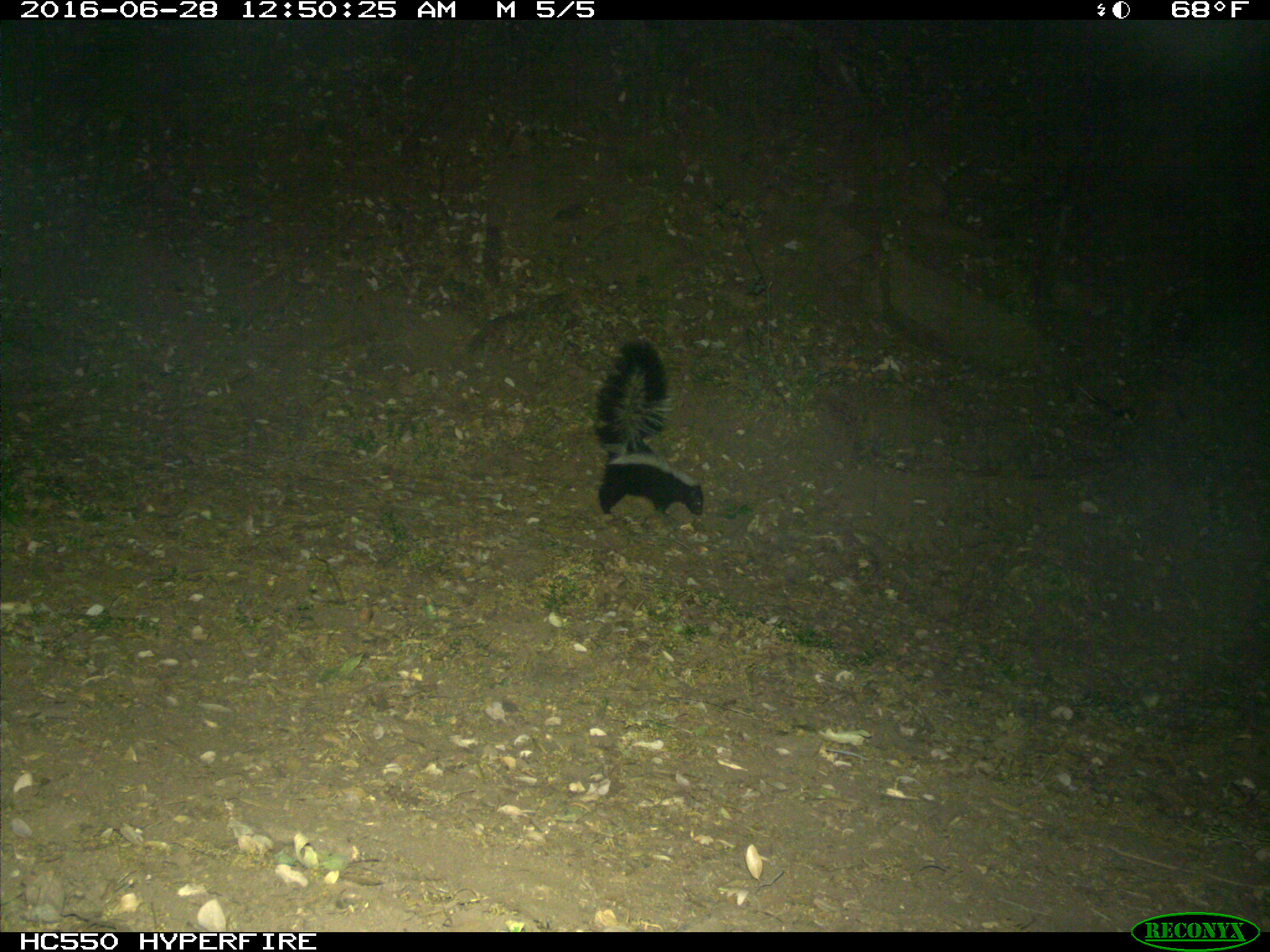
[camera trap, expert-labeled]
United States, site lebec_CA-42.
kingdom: Animalia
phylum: Chordata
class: Mammalia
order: Carnivora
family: Mephitidae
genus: Mephitis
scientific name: Mephitis mephitis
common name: striped skunk